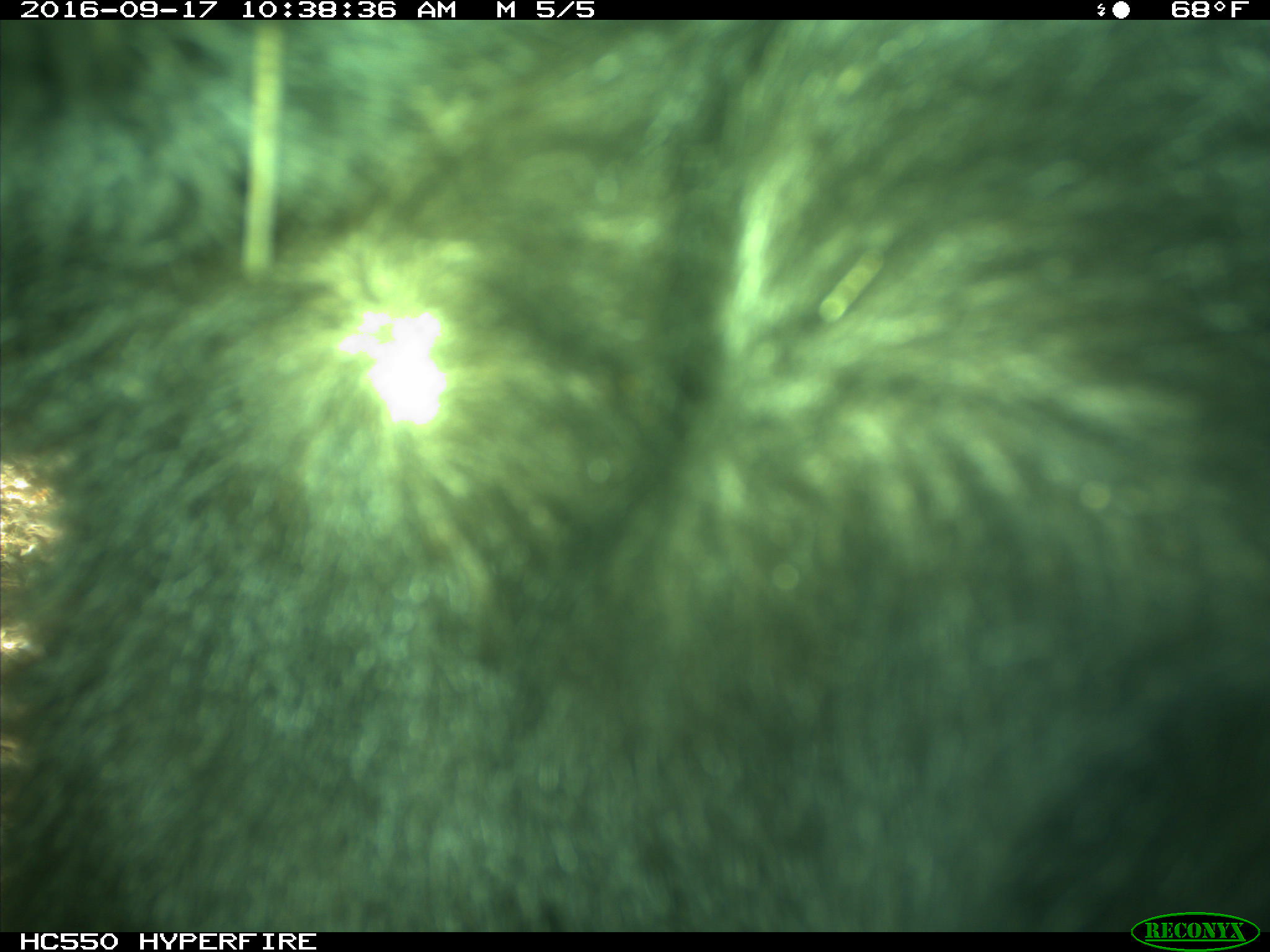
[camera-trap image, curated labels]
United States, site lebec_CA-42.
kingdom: Animalia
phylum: Chordata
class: Mammalia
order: Carnivora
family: Ursidae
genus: Ursus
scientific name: Ursus americanus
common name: american black bear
Ursus americanus (american black bear).